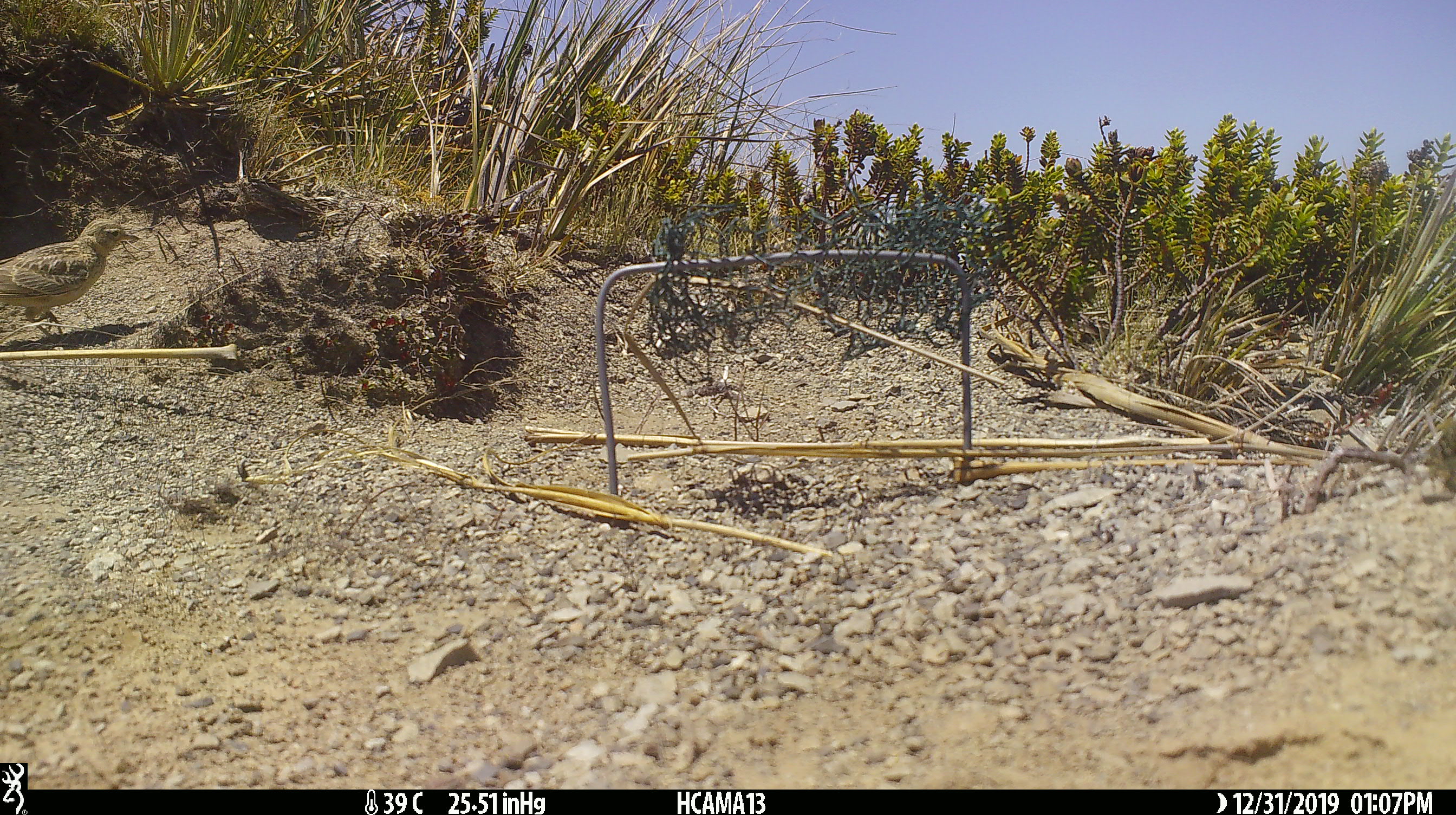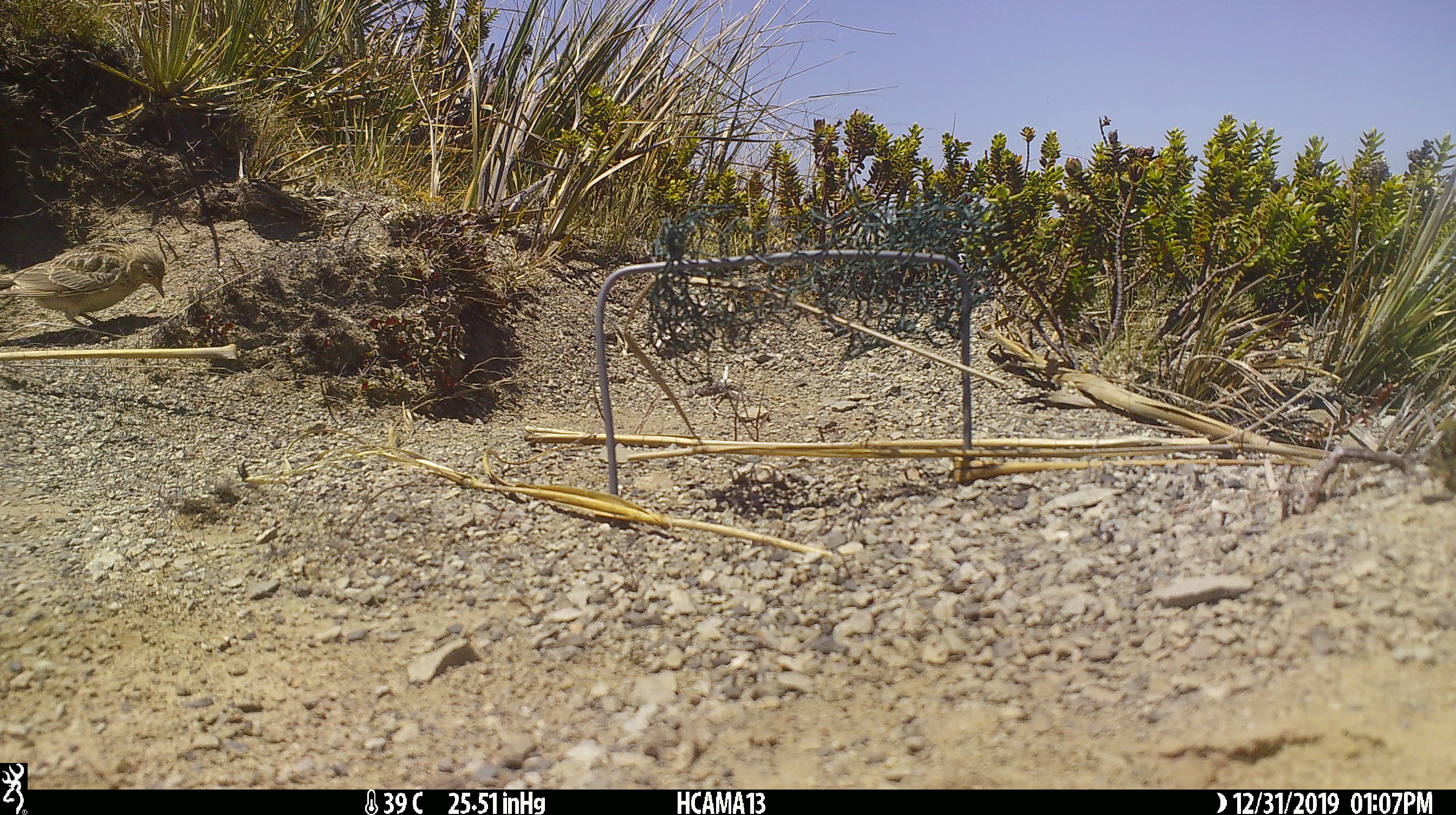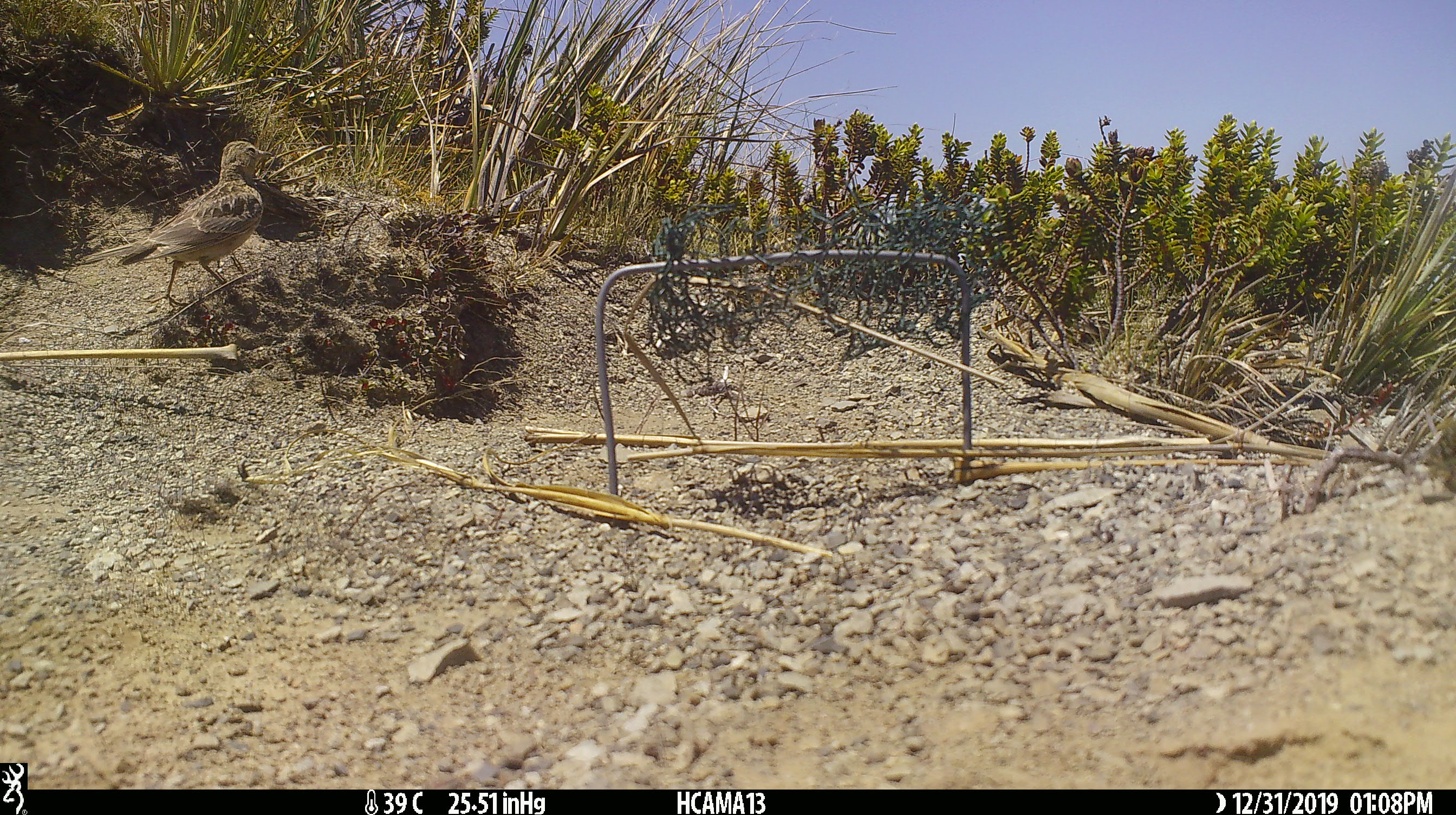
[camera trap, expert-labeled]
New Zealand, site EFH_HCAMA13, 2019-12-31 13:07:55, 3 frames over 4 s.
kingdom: Animalia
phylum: Chordata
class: Aves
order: Passeriformes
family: Motacillidae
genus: Anthus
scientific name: Anthus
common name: pipit